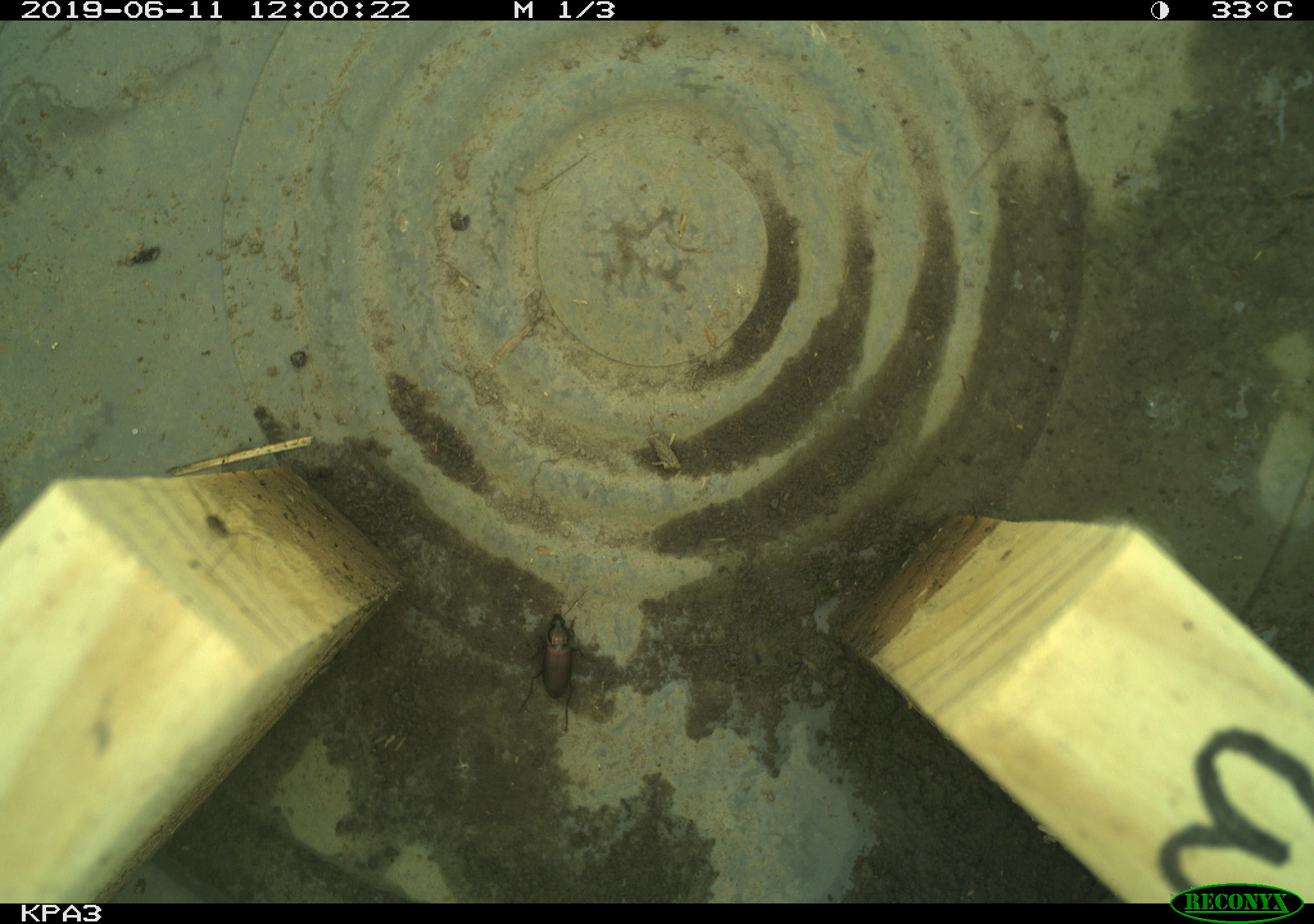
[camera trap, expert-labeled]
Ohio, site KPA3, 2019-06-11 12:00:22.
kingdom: Animalia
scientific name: Animalia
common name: animal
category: invertebrate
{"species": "invertebrate (animal) (Animalia)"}